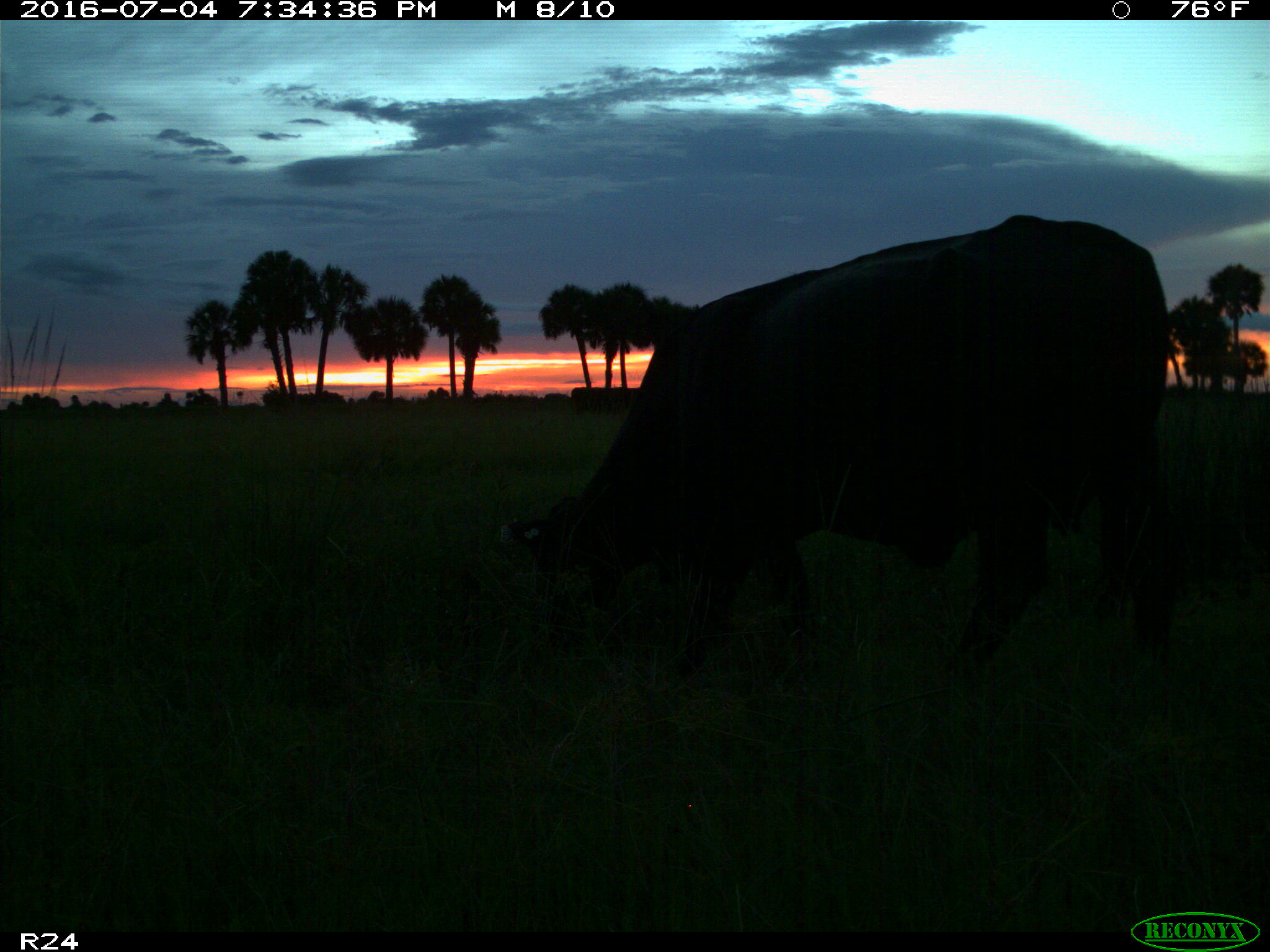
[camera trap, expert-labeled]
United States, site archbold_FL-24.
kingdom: Animalia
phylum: Chordata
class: Mammalia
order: Artiodactyla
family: Bovidae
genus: Bos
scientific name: Bos taurus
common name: domestic cow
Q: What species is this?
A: Bos taurus (domestic cow).